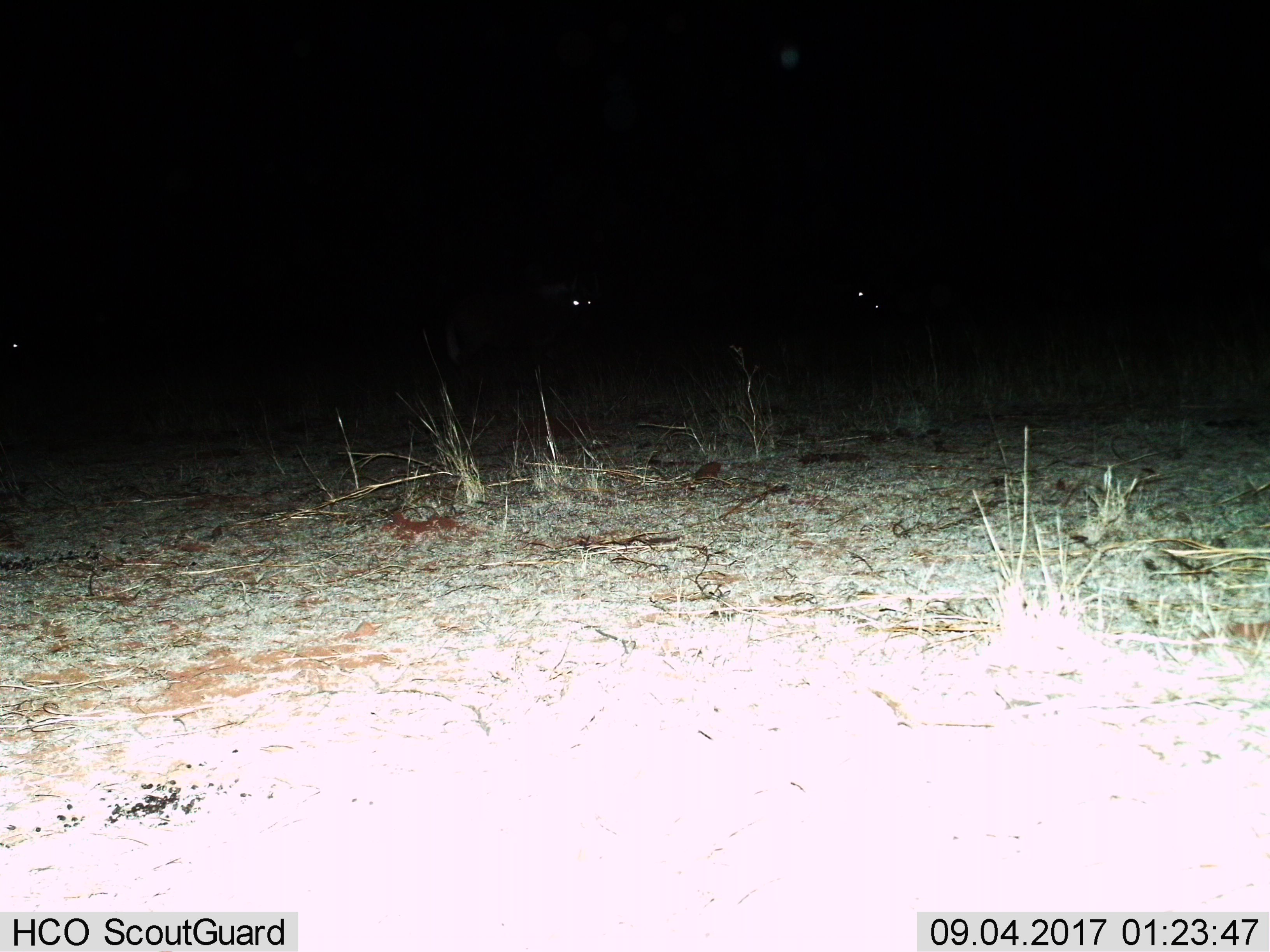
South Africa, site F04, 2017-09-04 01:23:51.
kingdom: Animalia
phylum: Chordata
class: Mammalia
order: Artiodactyla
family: Bovidae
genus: Connochaetes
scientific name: Connochaetes gnou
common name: black wildebeest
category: wildebeestblack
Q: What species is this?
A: Wildebeestblack (black wildebeest) (Connochaetes gnou).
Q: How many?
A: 3.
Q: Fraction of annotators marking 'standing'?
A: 67%.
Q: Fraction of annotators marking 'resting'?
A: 0%.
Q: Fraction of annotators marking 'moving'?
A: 33%.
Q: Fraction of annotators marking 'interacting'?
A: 0%.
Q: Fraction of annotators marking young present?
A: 0%.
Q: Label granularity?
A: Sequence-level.